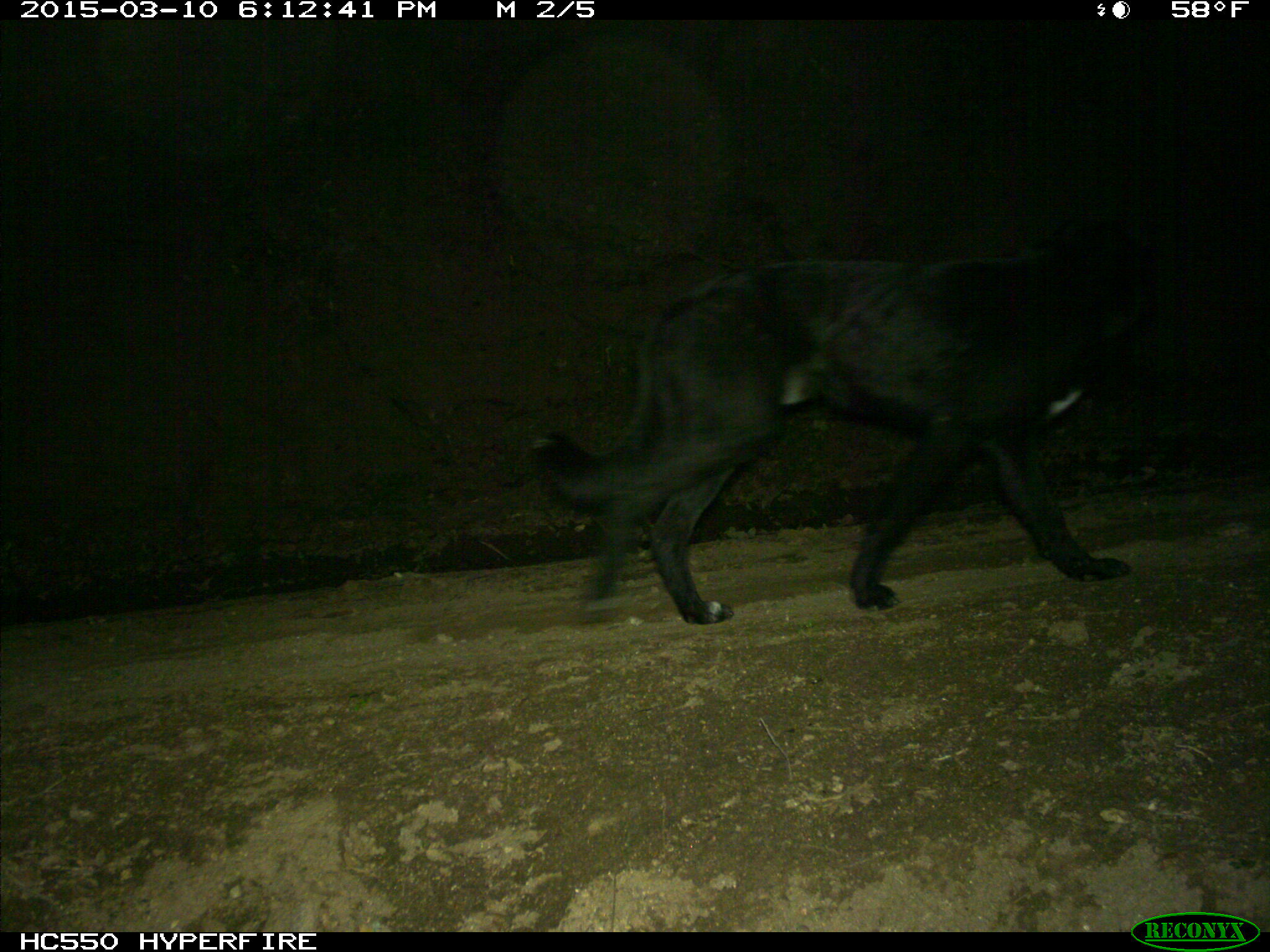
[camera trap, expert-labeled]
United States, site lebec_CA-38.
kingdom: Animalia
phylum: Chordata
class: Mammalia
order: Carnivora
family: Canidae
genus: Canis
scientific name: Canis familiaris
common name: domestic dog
Canis familiaris (domestic dog).